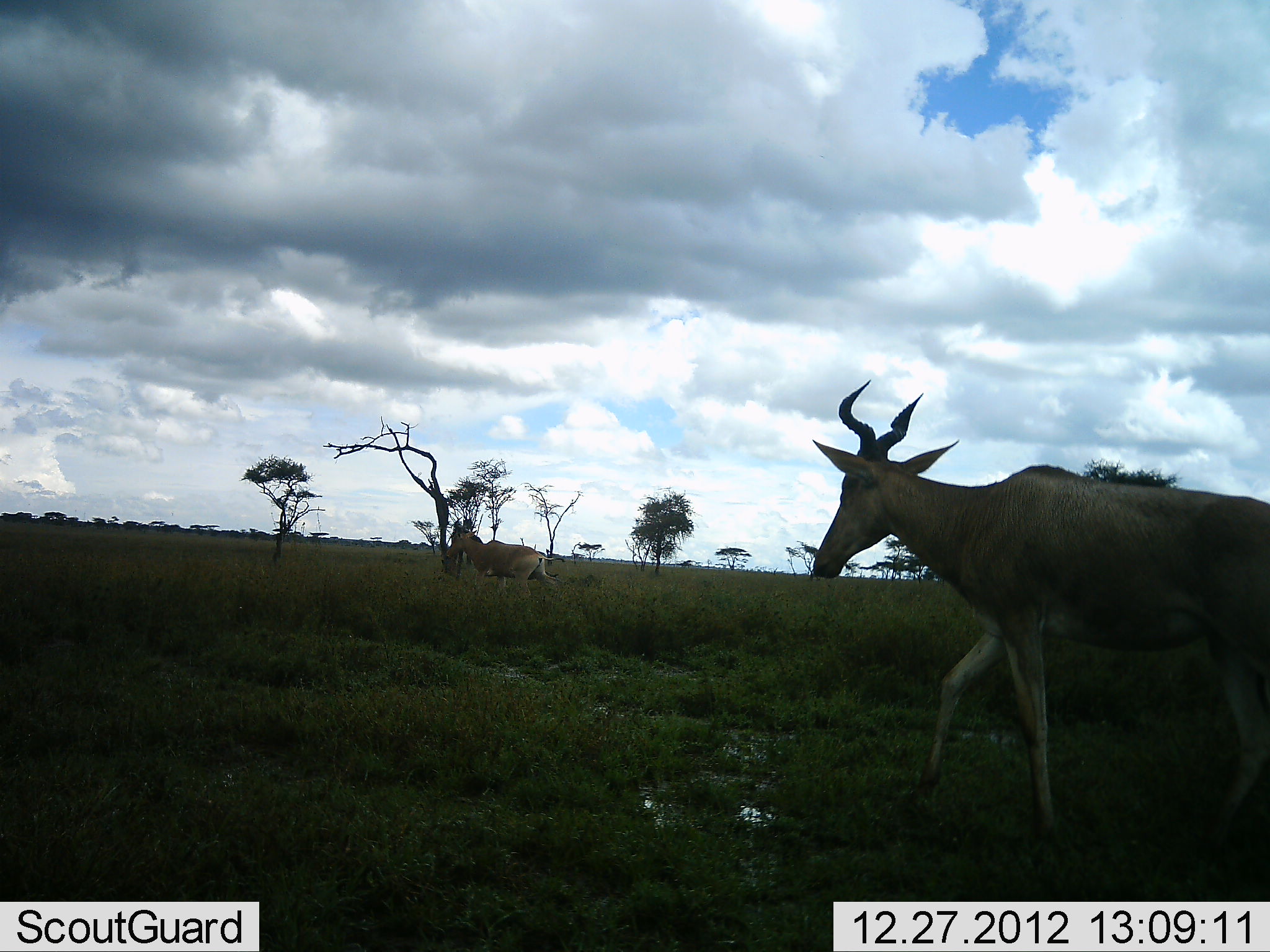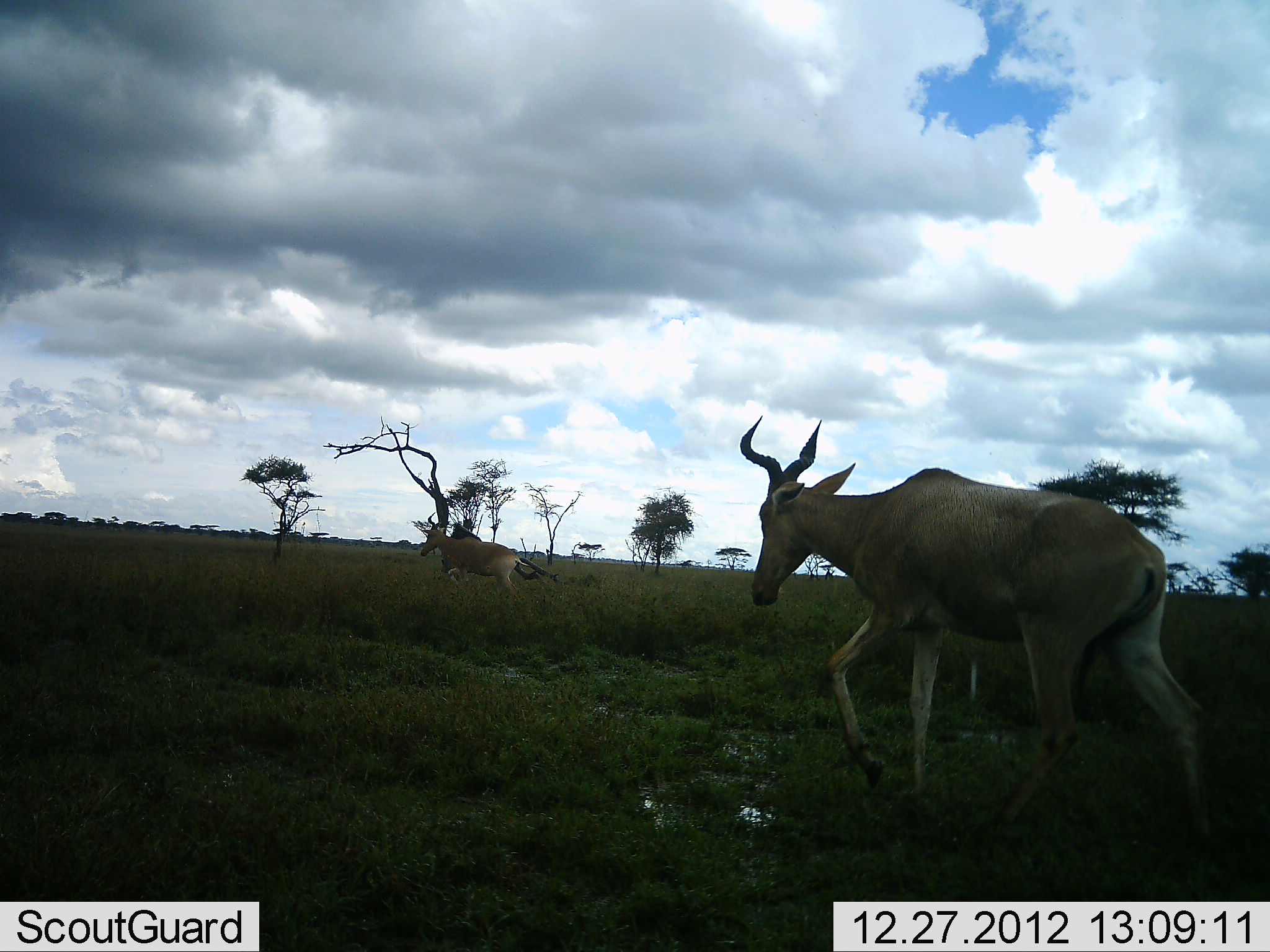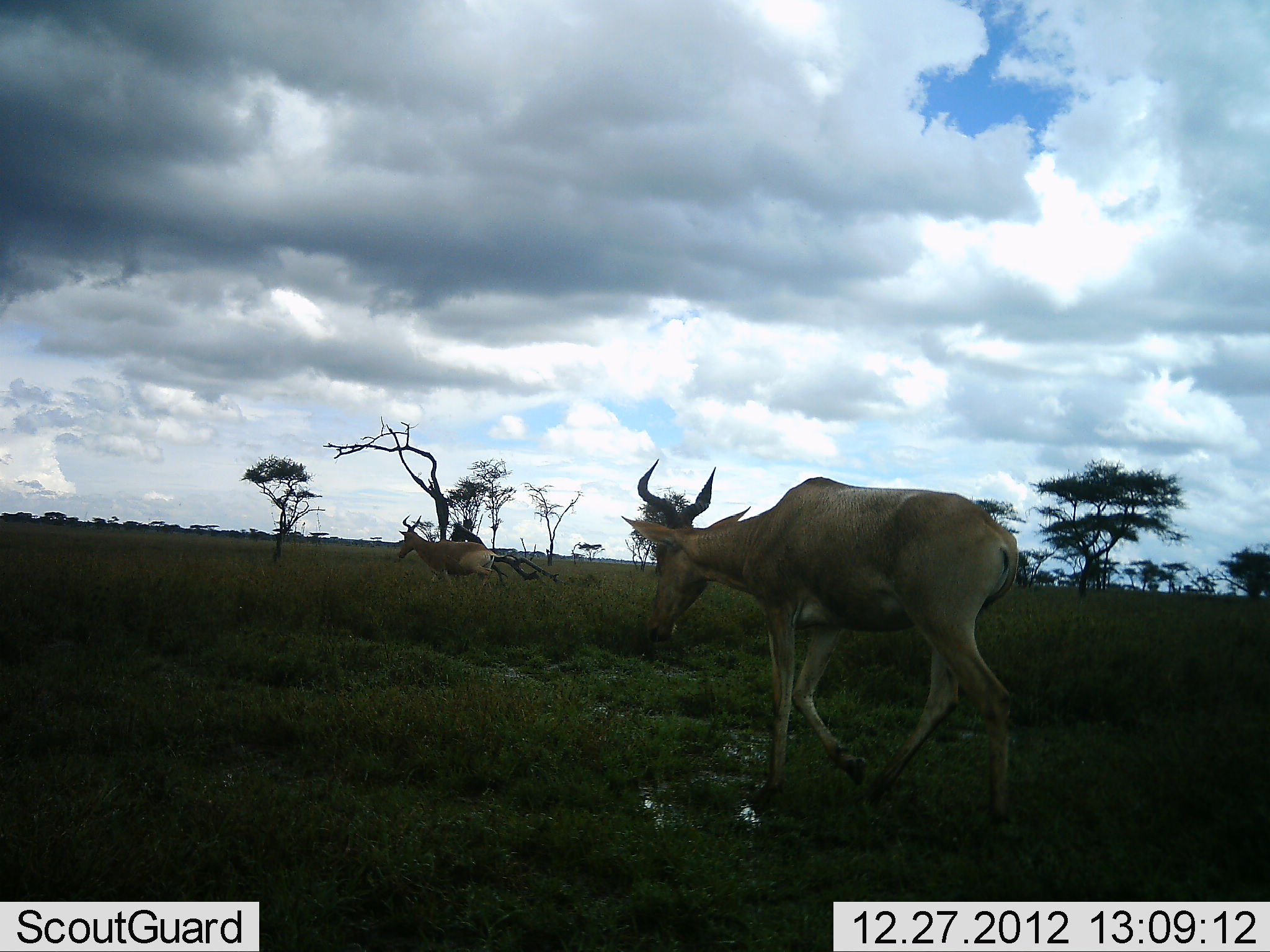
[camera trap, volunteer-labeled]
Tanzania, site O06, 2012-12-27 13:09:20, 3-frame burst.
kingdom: Animalia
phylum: Chordata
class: Mammalia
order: Artiodactyla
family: Bovidae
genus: Alcelaphus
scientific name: Alcelaphus buselaphus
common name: hartebeest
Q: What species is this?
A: Hartebeest (Alcelaphus buselaphus).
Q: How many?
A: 2.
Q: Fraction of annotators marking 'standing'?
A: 6%.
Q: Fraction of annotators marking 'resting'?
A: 0%.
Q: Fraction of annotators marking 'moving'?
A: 100%.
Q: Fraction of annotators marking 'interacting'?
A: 0%.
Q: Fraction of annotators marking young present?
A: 0%.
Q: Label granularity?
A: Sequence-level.